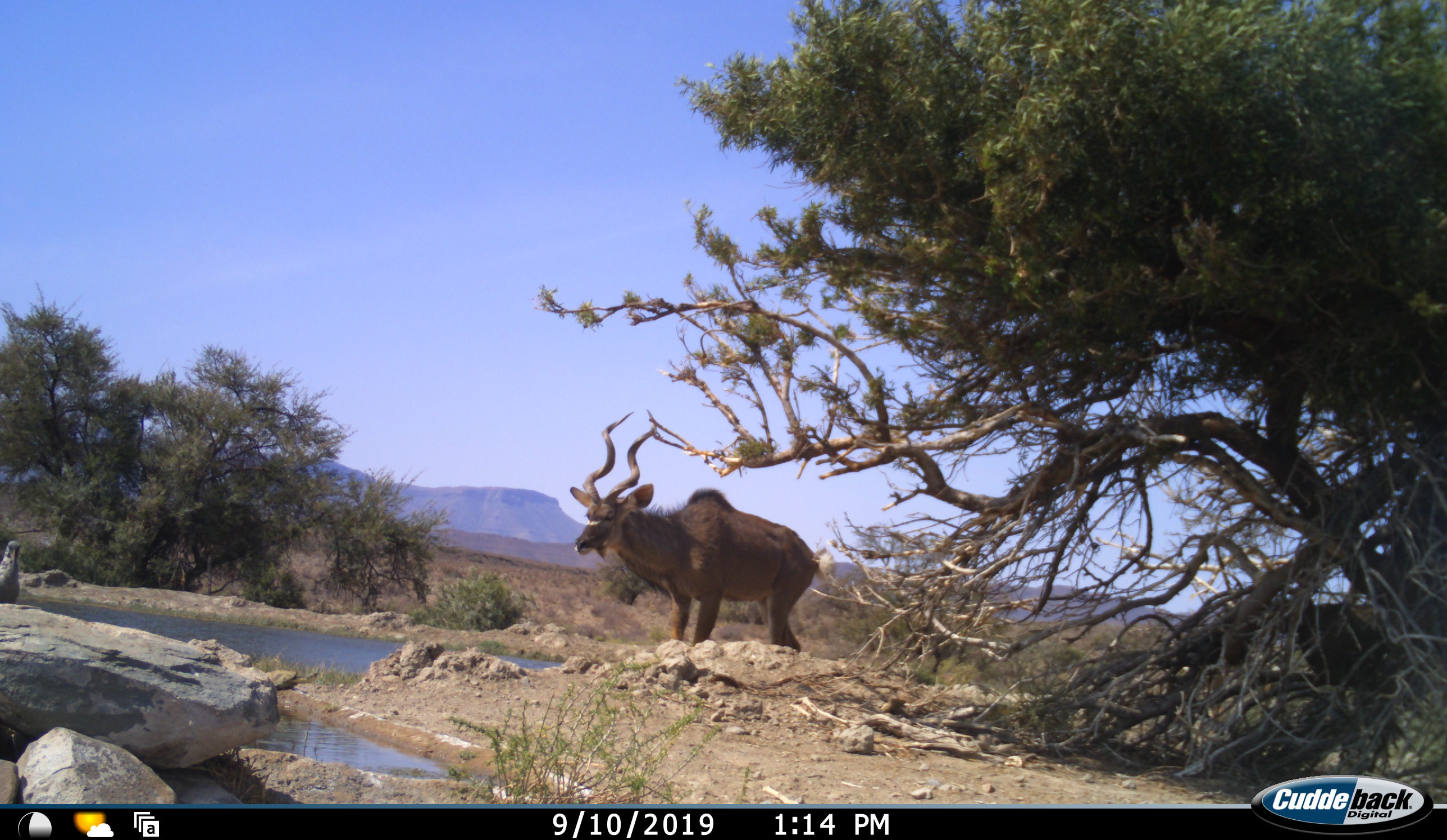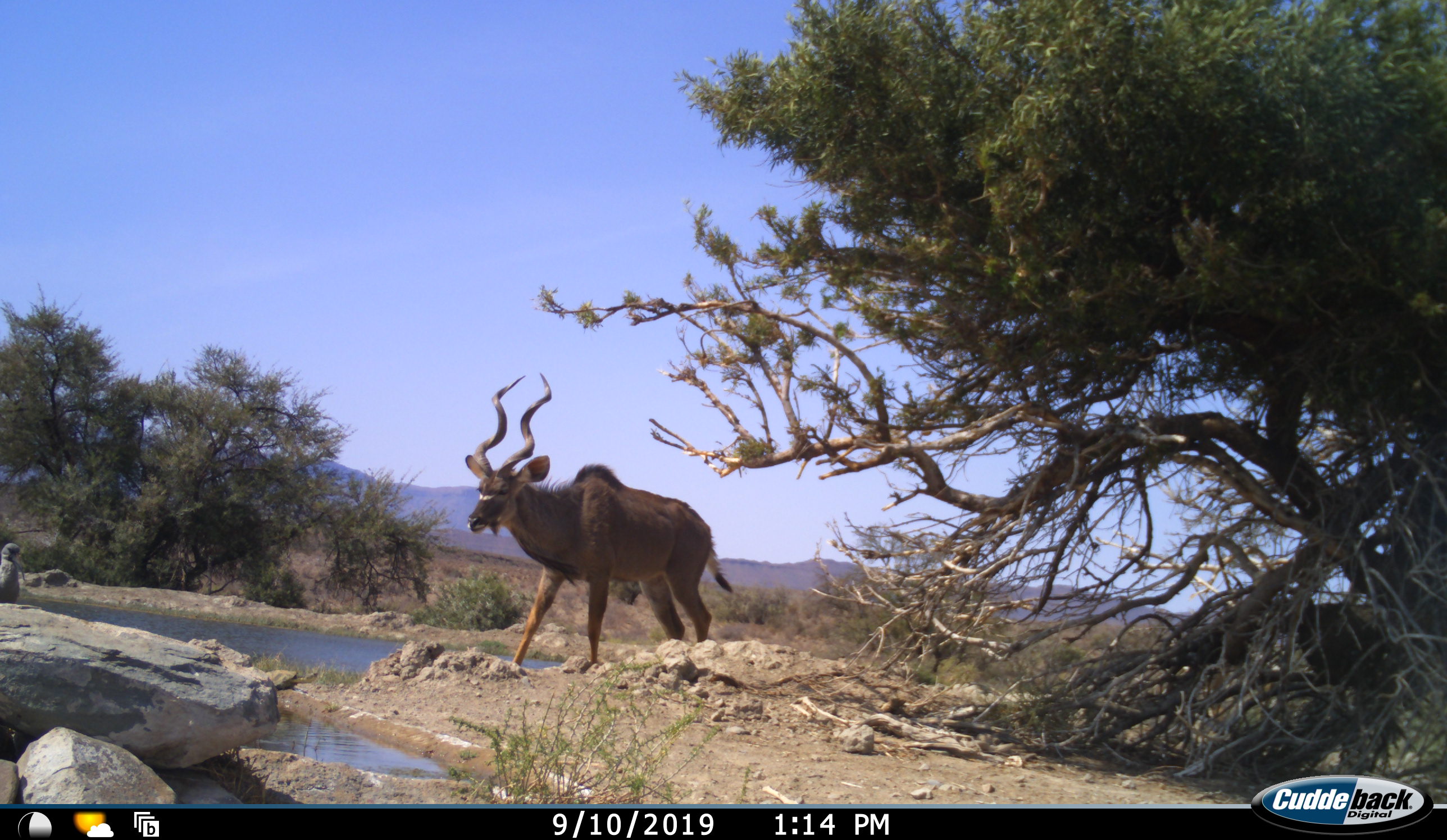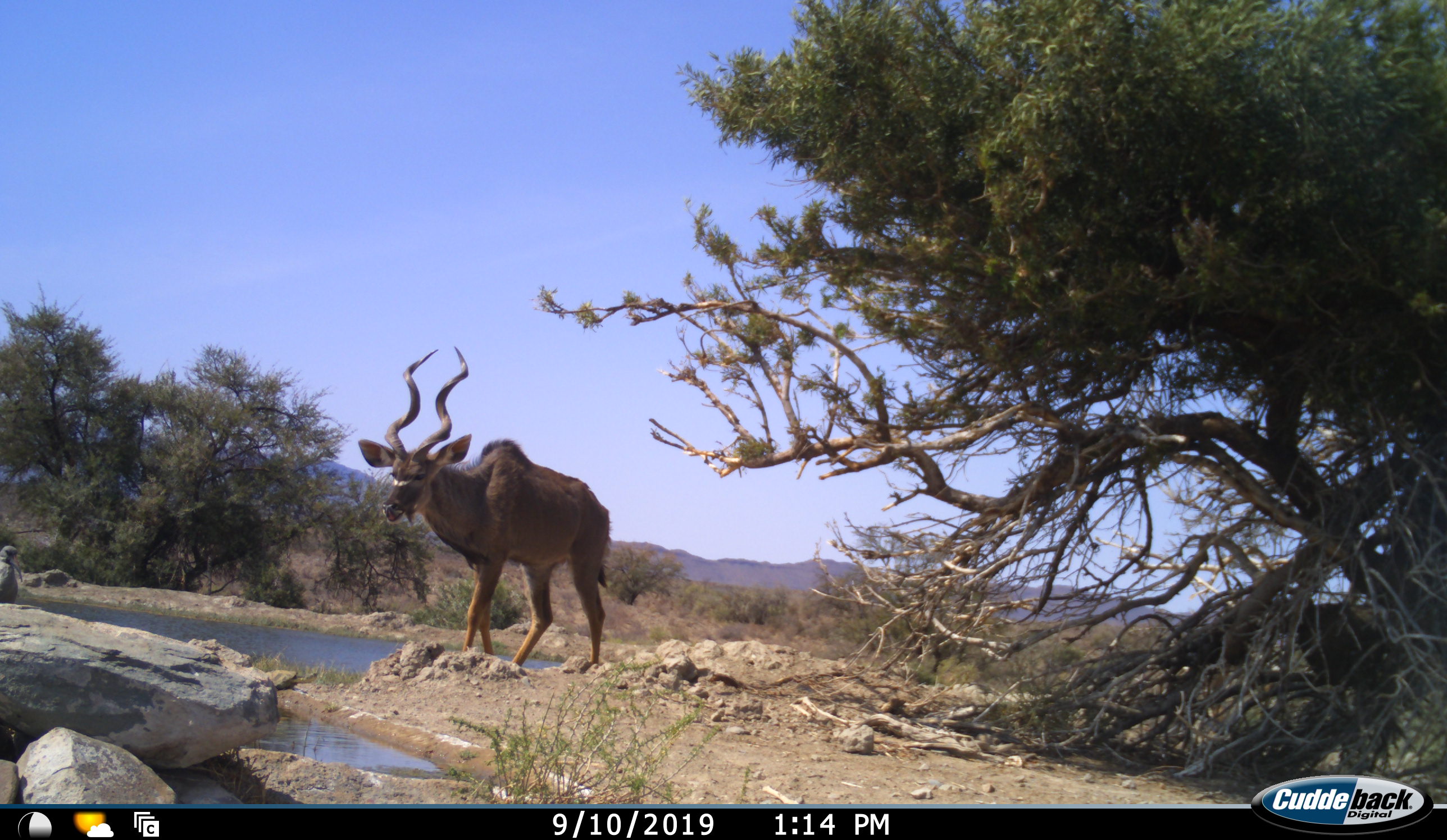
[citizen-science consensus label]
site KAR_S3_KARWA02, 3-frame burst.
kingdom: Animalia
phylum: Chordata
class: Mammalia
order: Artiodactyla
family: Bovidae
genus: Tragelaphus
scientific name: Tragelaphus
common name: kudu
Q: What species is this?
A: Kudu (Tragelaphus).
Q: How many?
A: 1.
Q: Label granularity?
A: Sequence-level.